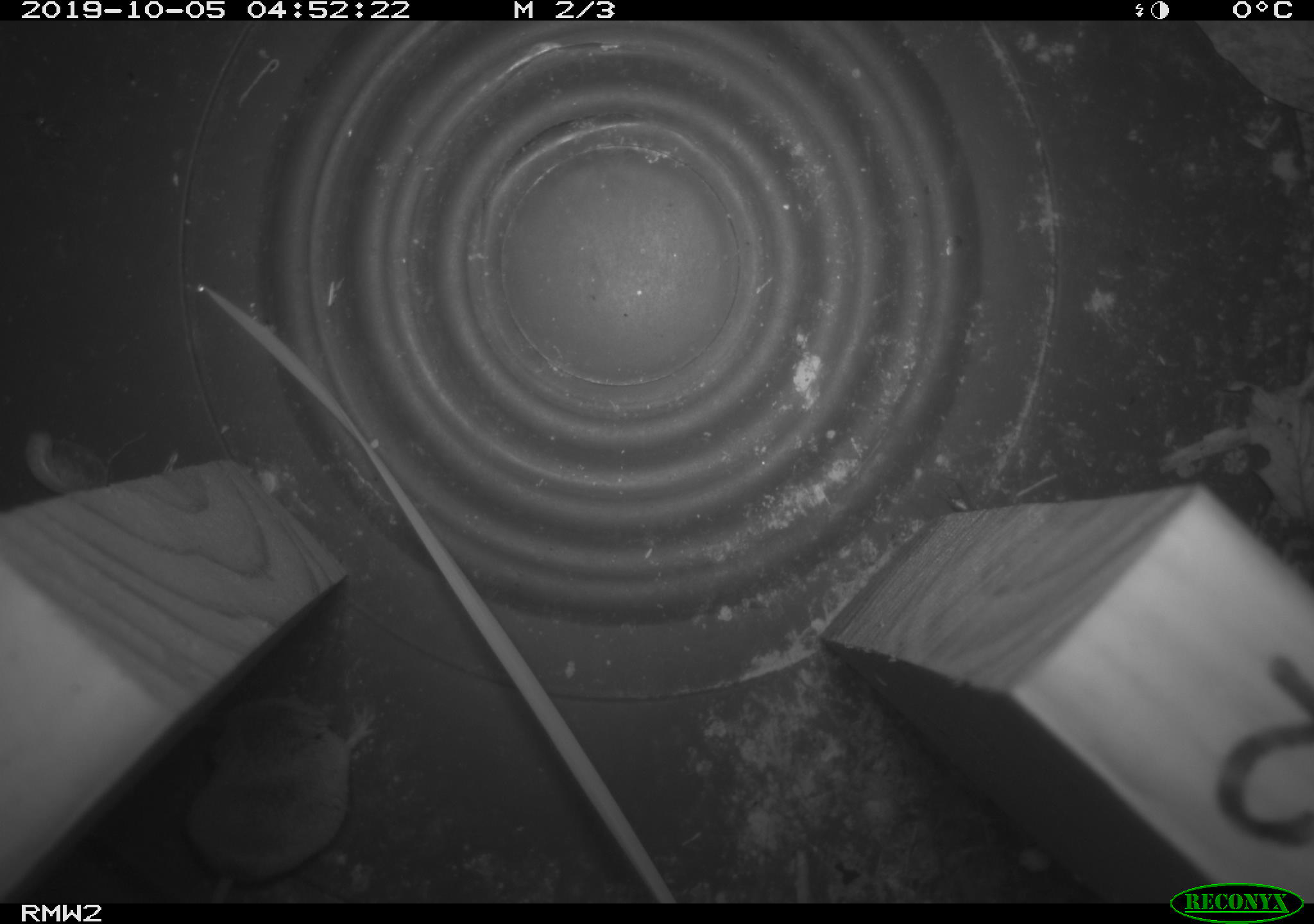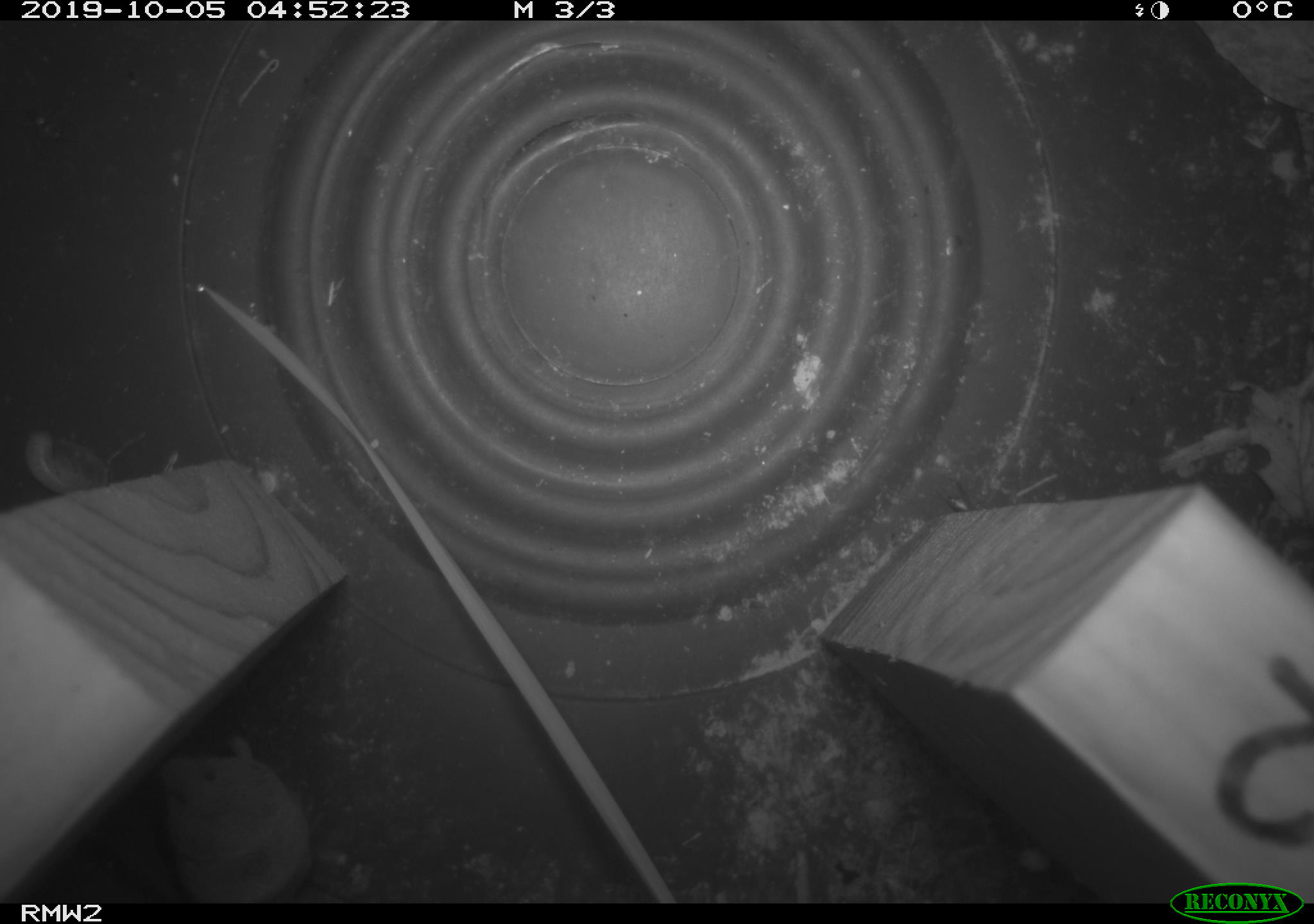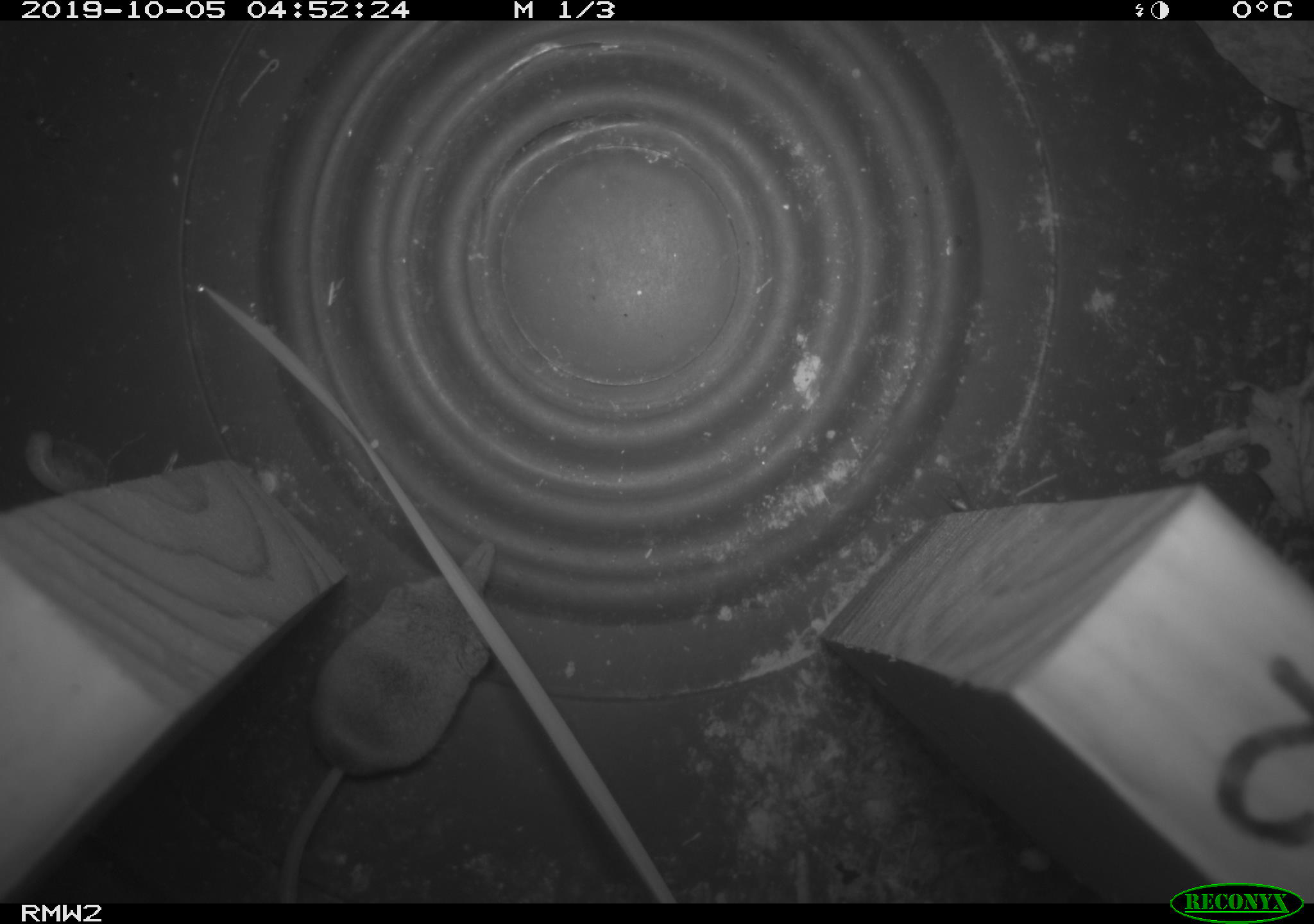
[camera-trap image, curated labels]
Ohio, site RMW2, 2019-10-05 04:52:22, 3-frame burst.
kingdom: Animalia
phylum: Chordata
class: Mammalia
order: Eulipotyphla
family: Soricidae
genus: Sorex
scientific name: Sorex cinereus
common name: masked shrew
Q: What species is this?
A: Masked shrew (Sorex cinereus).